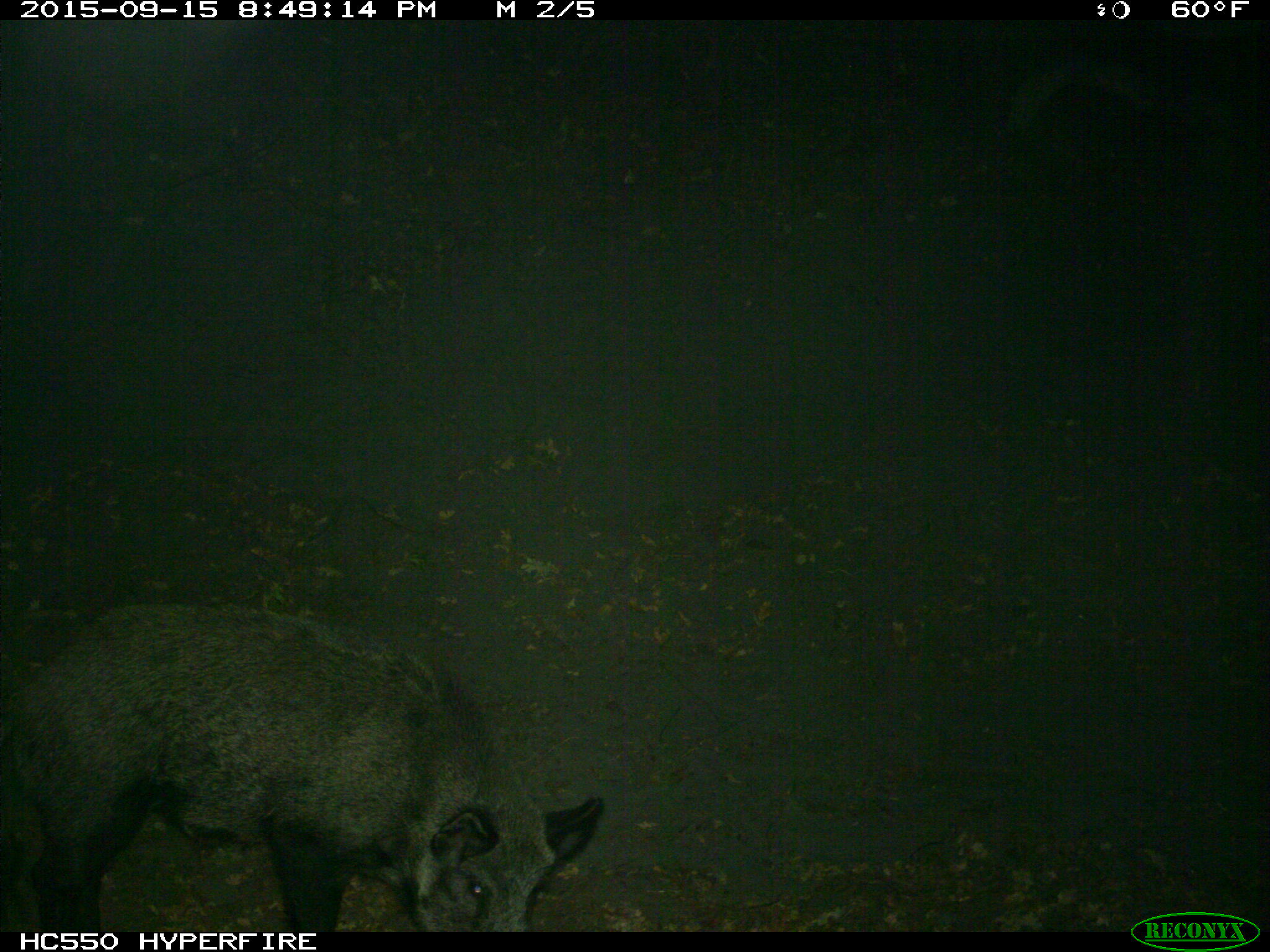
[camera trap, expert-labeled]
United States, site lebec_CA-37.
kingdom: Animalia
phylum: Chordata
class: Mammalia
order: Artiodactyla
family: Suidae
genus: Sus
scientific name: Sus scrofa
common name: wild boar